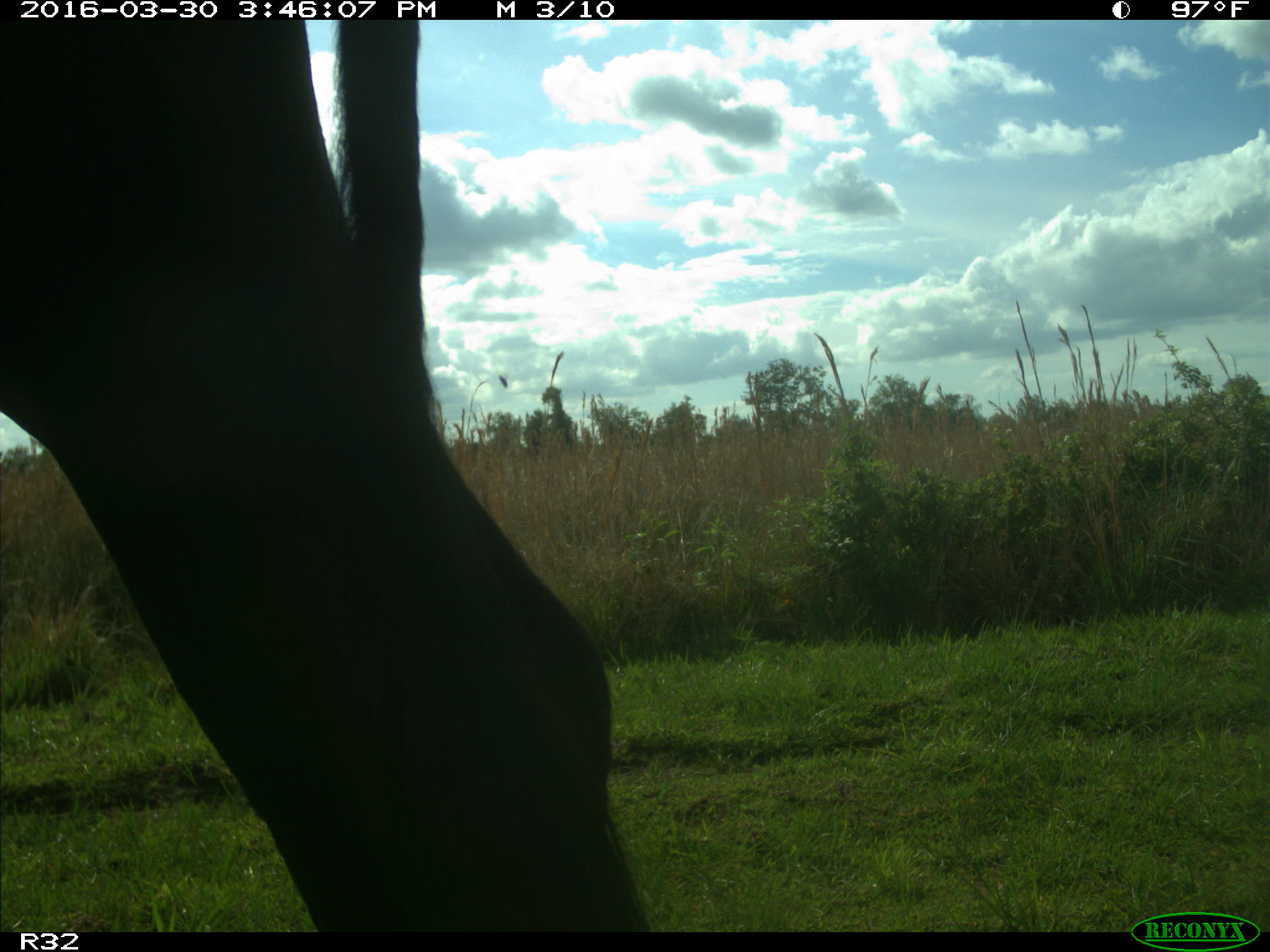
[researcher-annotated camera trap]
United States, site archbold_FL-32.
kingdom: Animalia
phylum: Chordata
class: Mammalia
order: Artiodactyla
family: Bovidae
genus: Bos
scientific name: Bos taurus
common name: domestic cow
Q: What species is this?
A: Bos taurus (domestic cow).